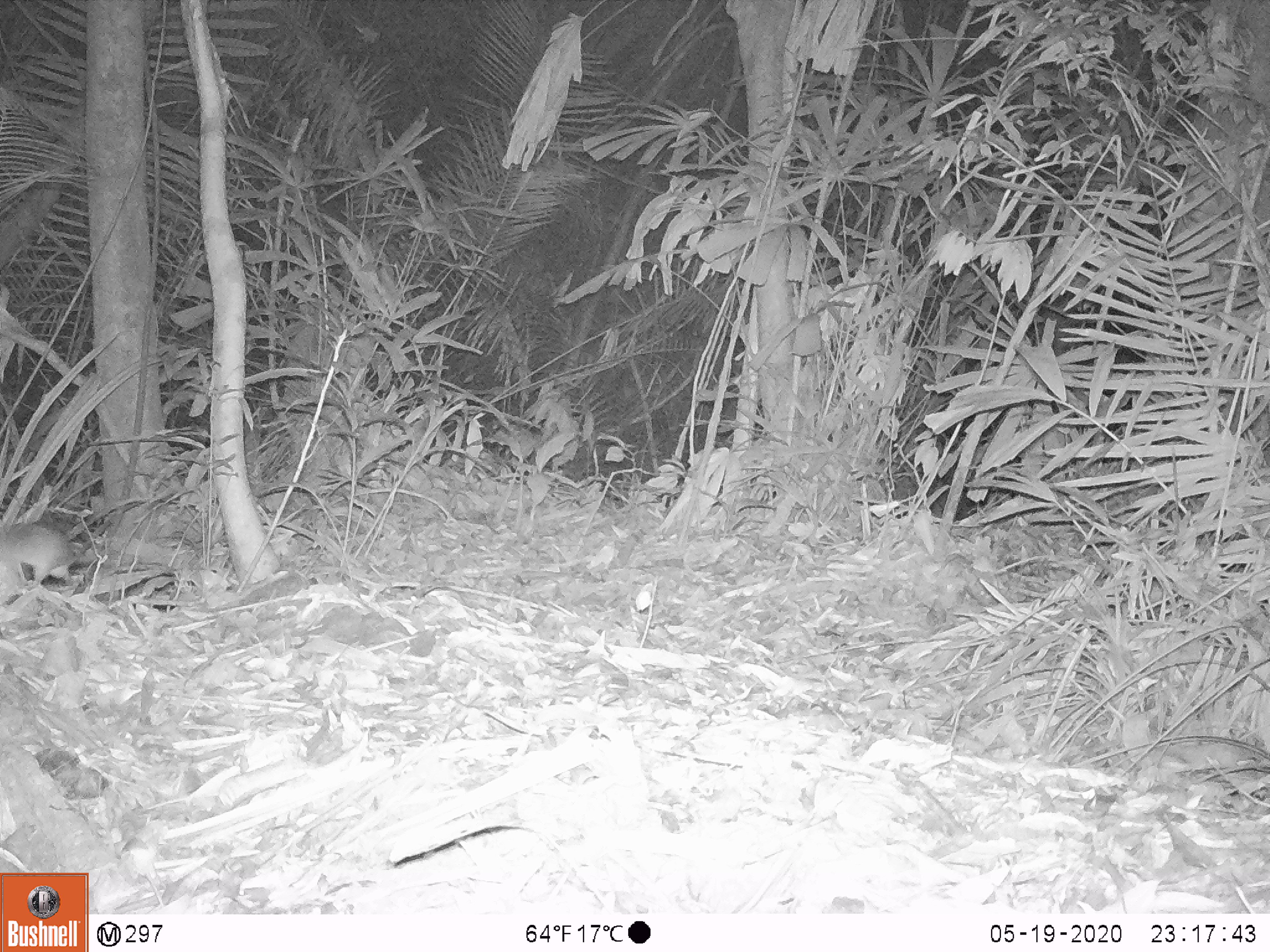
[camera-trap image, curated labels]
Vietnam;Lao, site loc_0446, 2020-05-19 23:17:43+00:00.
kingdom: Animalia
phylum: Chordata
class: Mammalia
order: Rodentia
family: Muridae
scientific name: Muridae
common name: old-world mice and rats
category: unidentified murid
Unidentified murid (old-world mice and rats) (Muridae). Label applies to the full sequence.